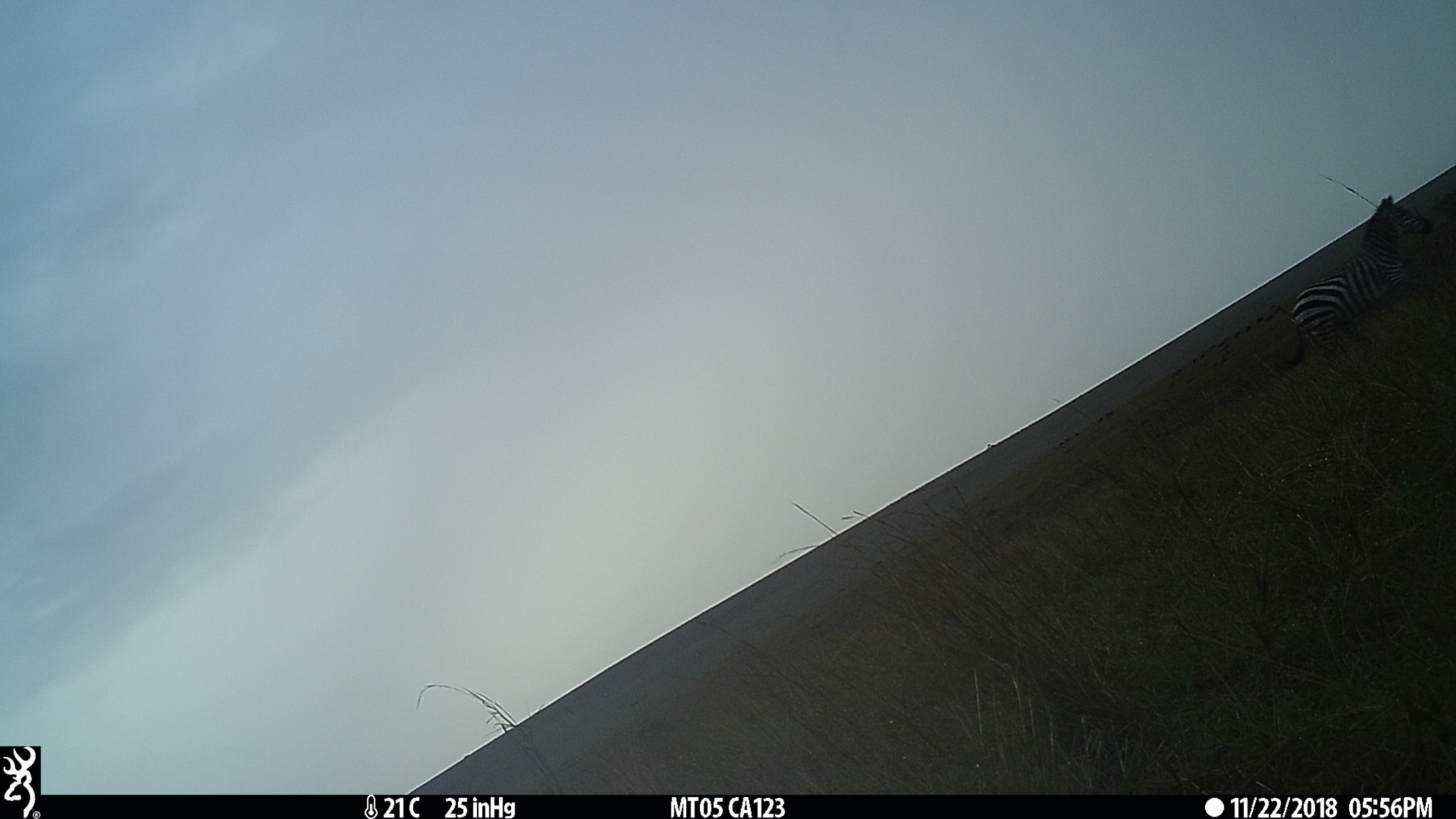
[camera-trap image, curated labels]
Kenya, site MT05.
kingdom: Animalia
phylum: Chordata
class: Mammalia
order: Perissodactyla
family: Equidae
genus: Equus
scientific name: Equus quagga burchellii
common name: burchell's zebra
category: zebra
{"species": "zebra (burchell's zebra) (Equus quagga burchellii)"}